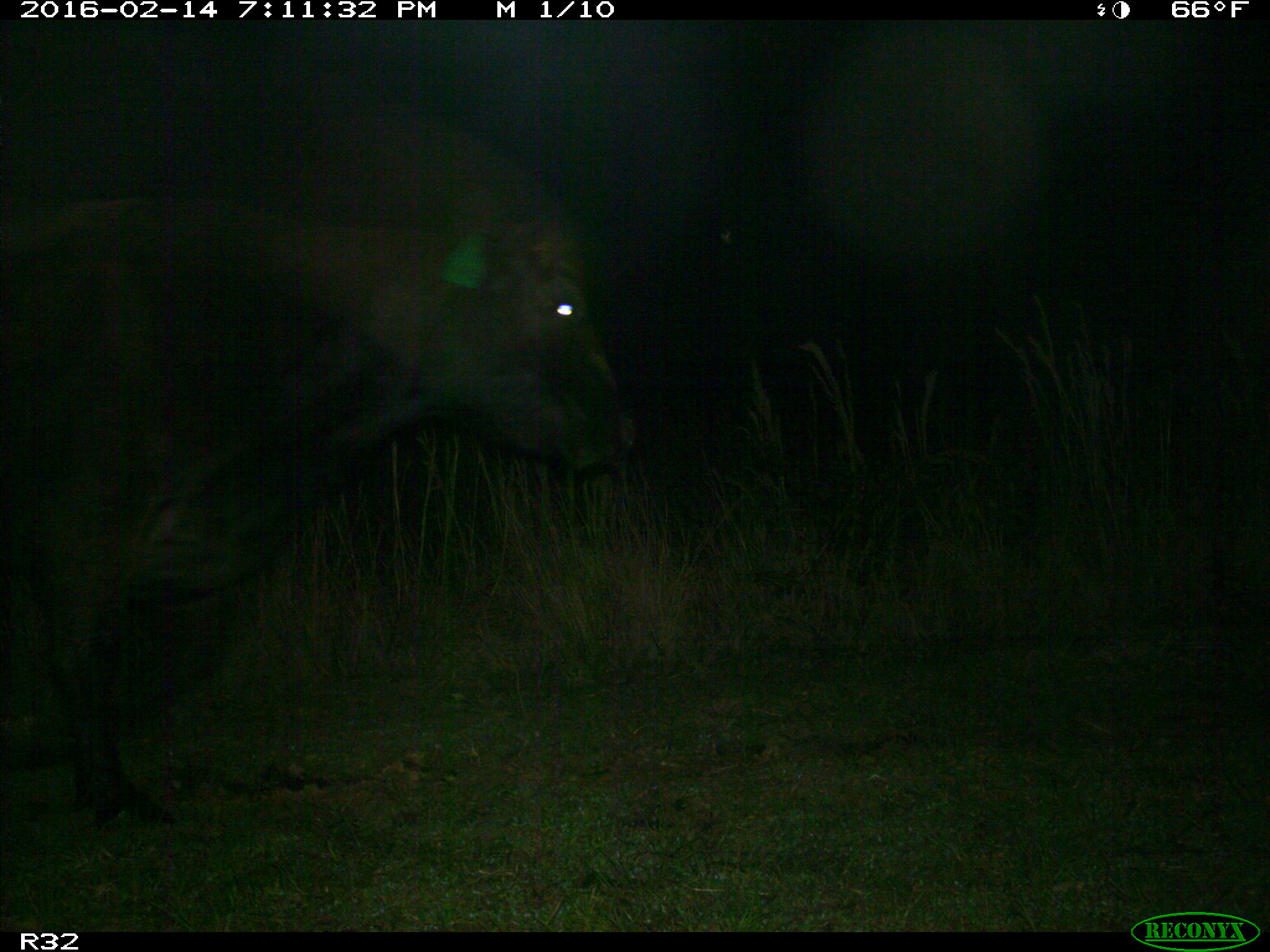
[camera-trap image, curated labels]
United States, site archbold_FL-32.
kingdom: Animalia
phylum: Chordata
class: Mammalia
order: Artiodactyla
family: Bovidae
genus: Bos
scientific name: Bos taurus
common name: domestic cow